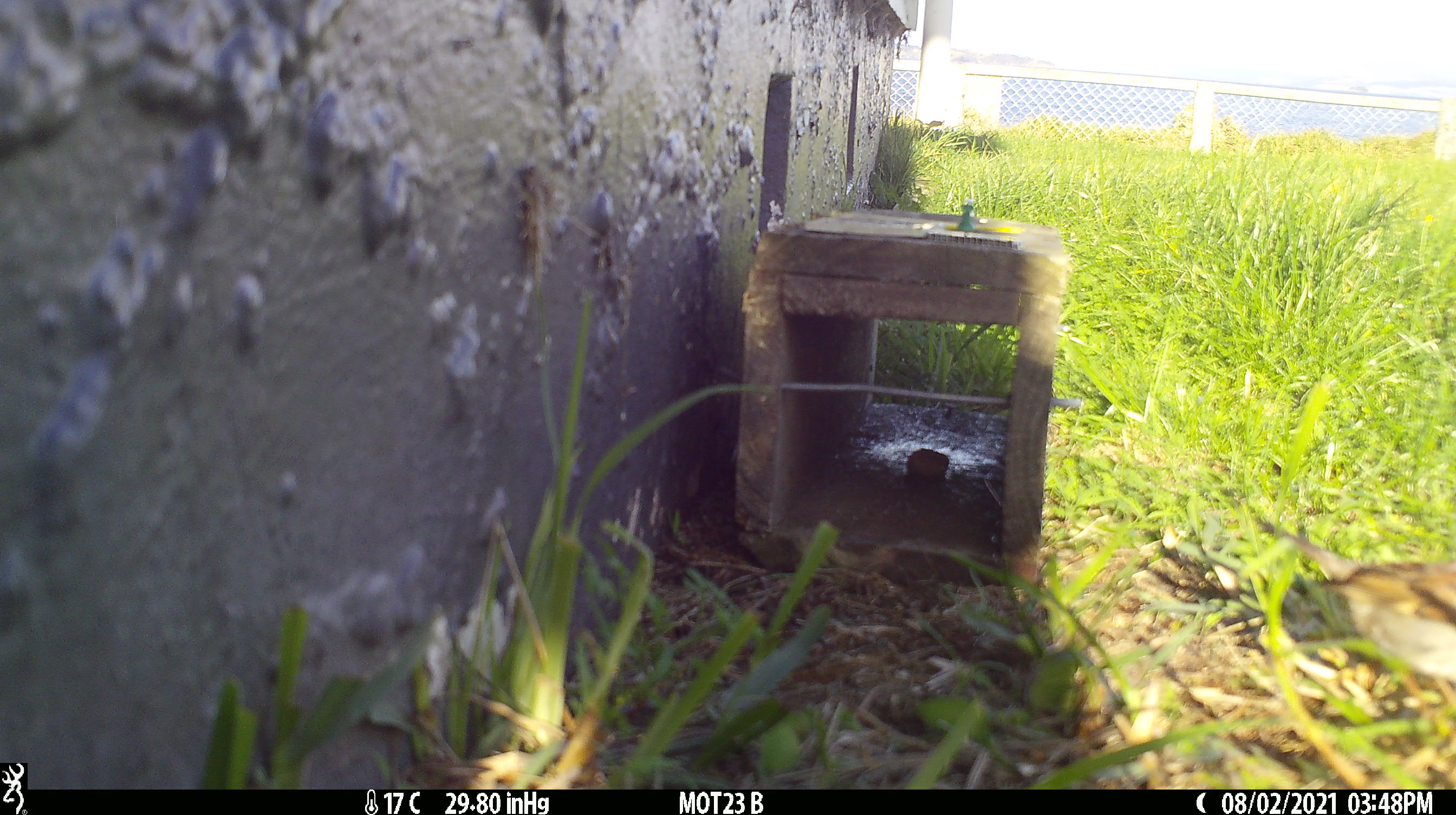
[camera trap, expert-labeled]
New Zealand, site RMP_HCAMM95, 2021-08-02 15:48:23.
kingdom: Animalia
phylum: Chordata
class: Aves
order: Passeriformes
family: Passeridae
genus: Passer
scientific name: Passer domesticus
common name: house sparrow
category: sparrow